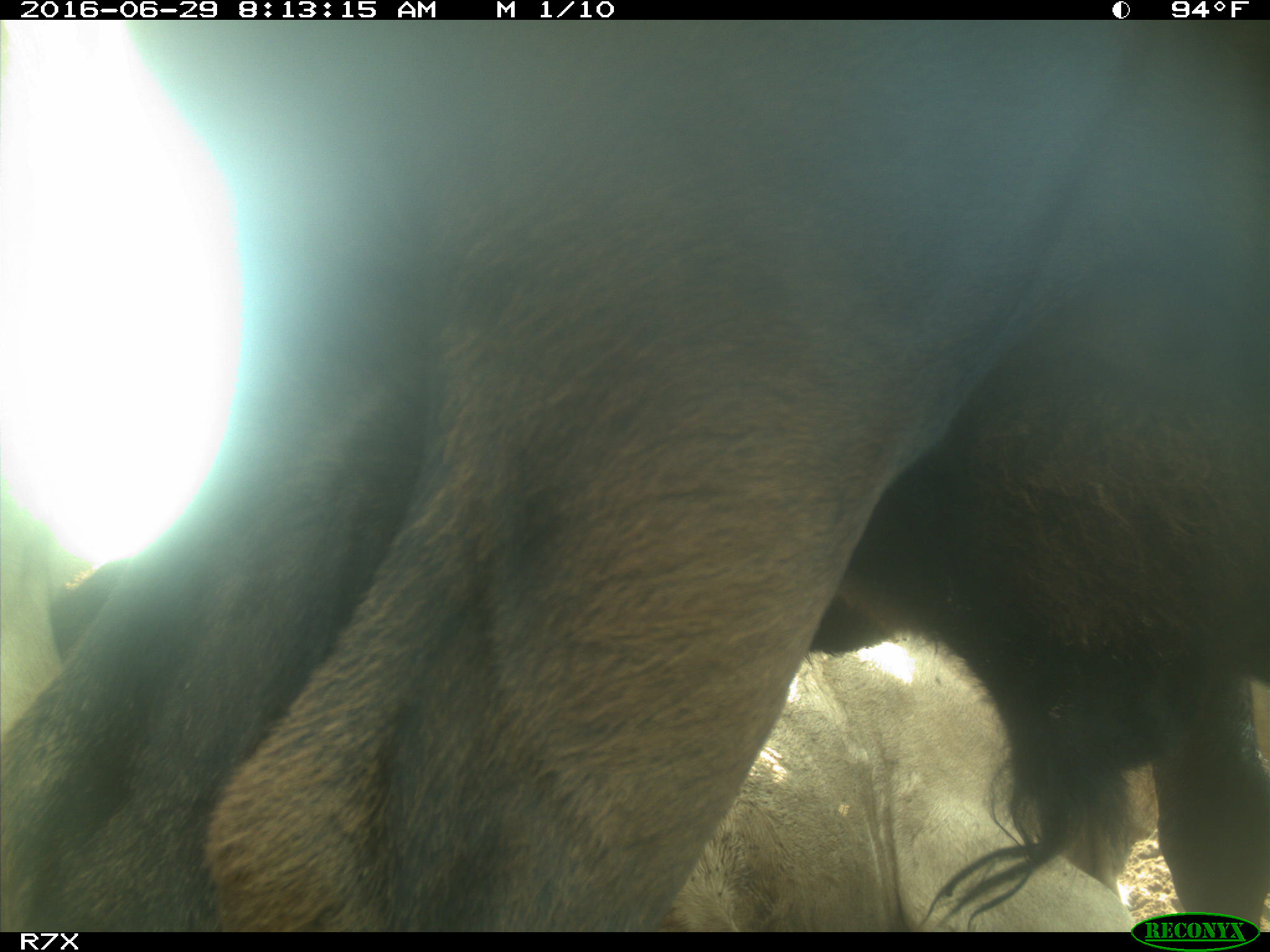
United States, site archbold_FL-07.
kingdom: Animalia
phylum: Chordata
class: Mammalia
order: Artiodactyla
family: Bovidae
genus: Bos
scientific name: Bos taurus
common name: domestic cow